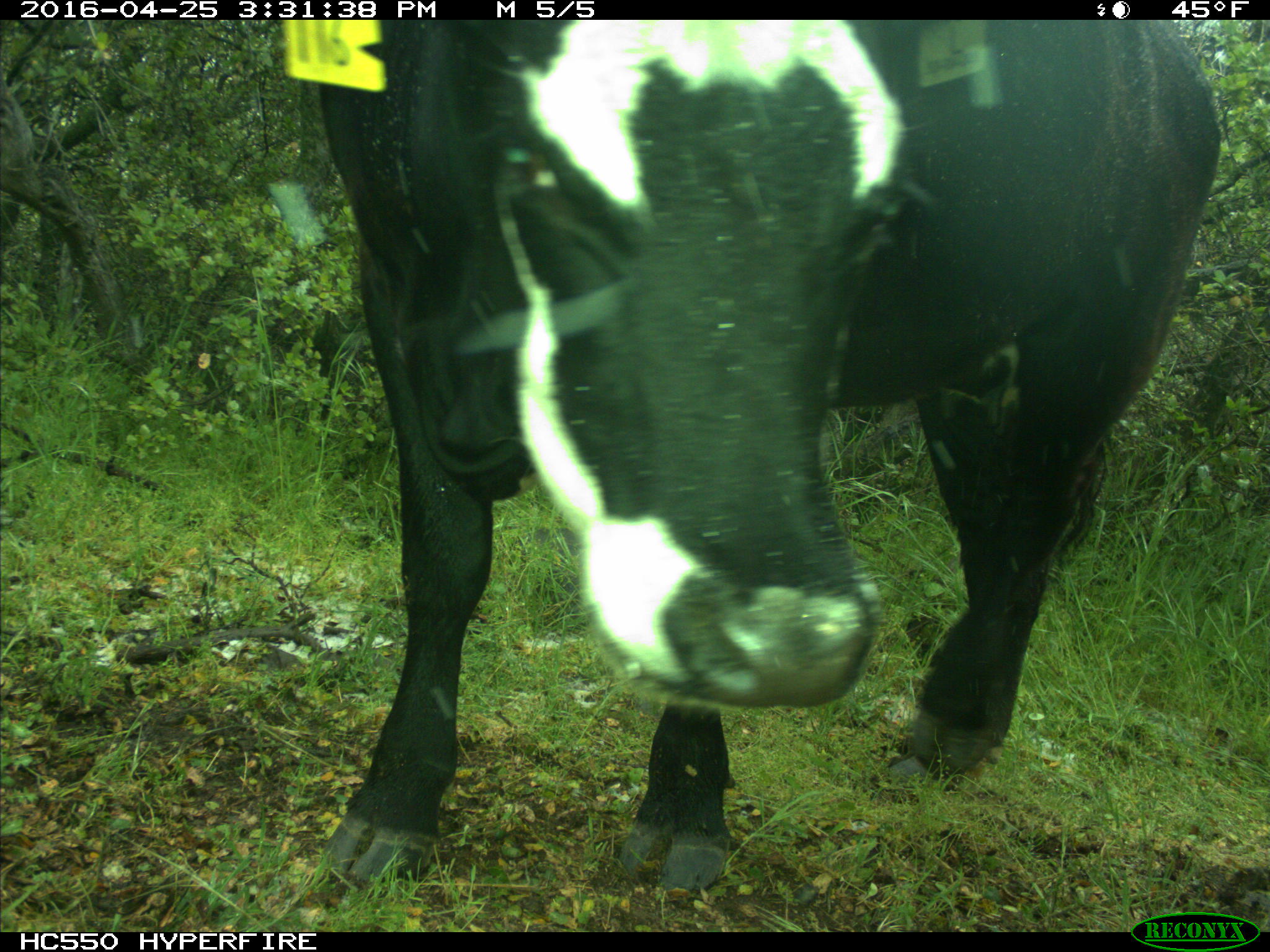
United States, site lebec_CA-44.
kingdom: Animalia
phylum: Chordata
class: Mammalia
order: Artiodactyla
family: Bovidae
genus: Bos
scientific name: Bos taurus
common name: domestic cow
Bos taurus (domestic cow).